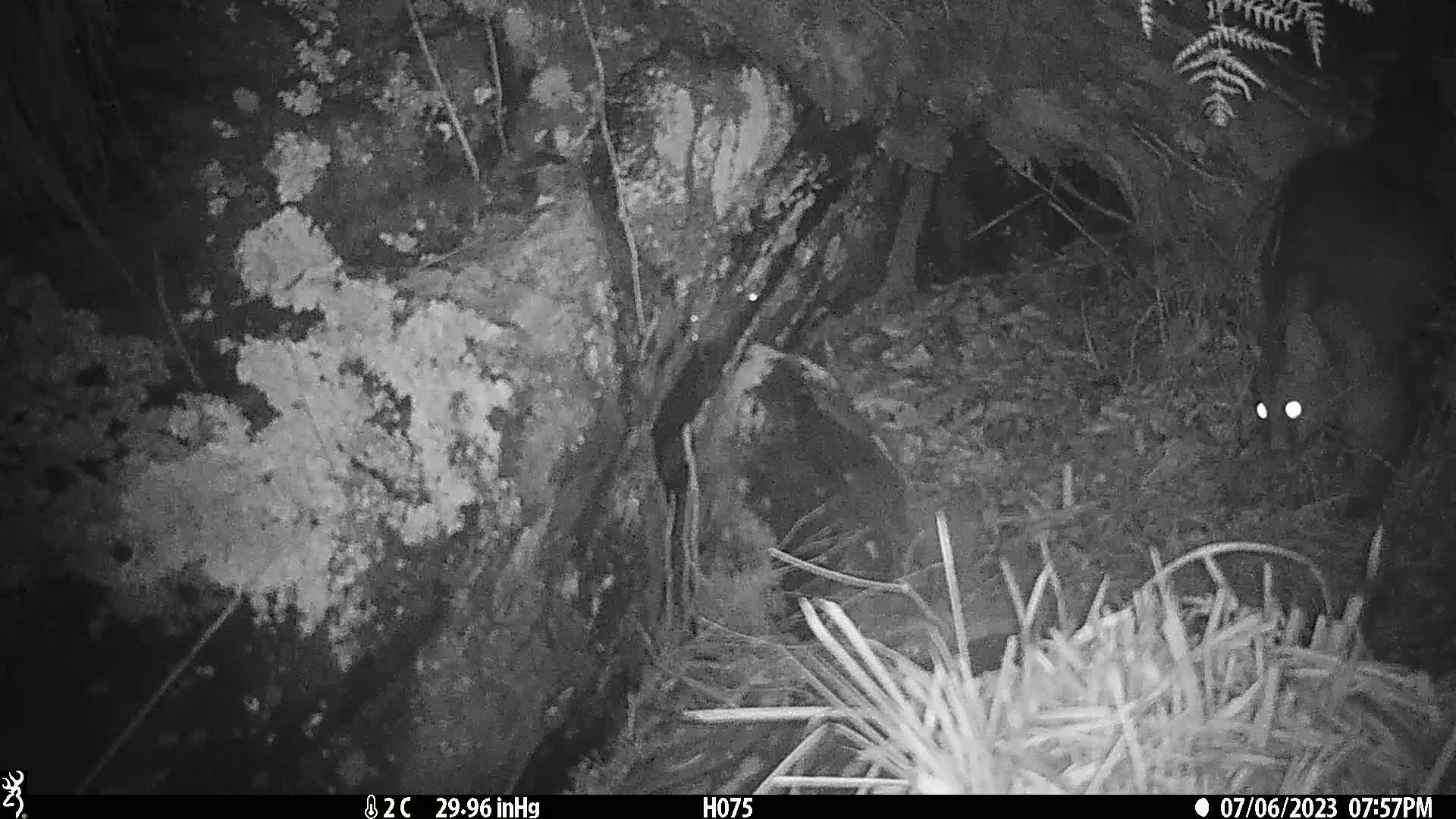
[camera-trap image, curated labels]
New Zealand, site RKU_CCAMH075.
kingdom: Animalia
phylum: Chordata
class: Mammalia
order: Diprotodontia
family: Phalangeridae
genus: Trichosurus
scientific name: Trichosurus vulpecula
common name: common brushtail possum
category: possum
Possum (common brushtail possum) (Trichosurus vulpecula).